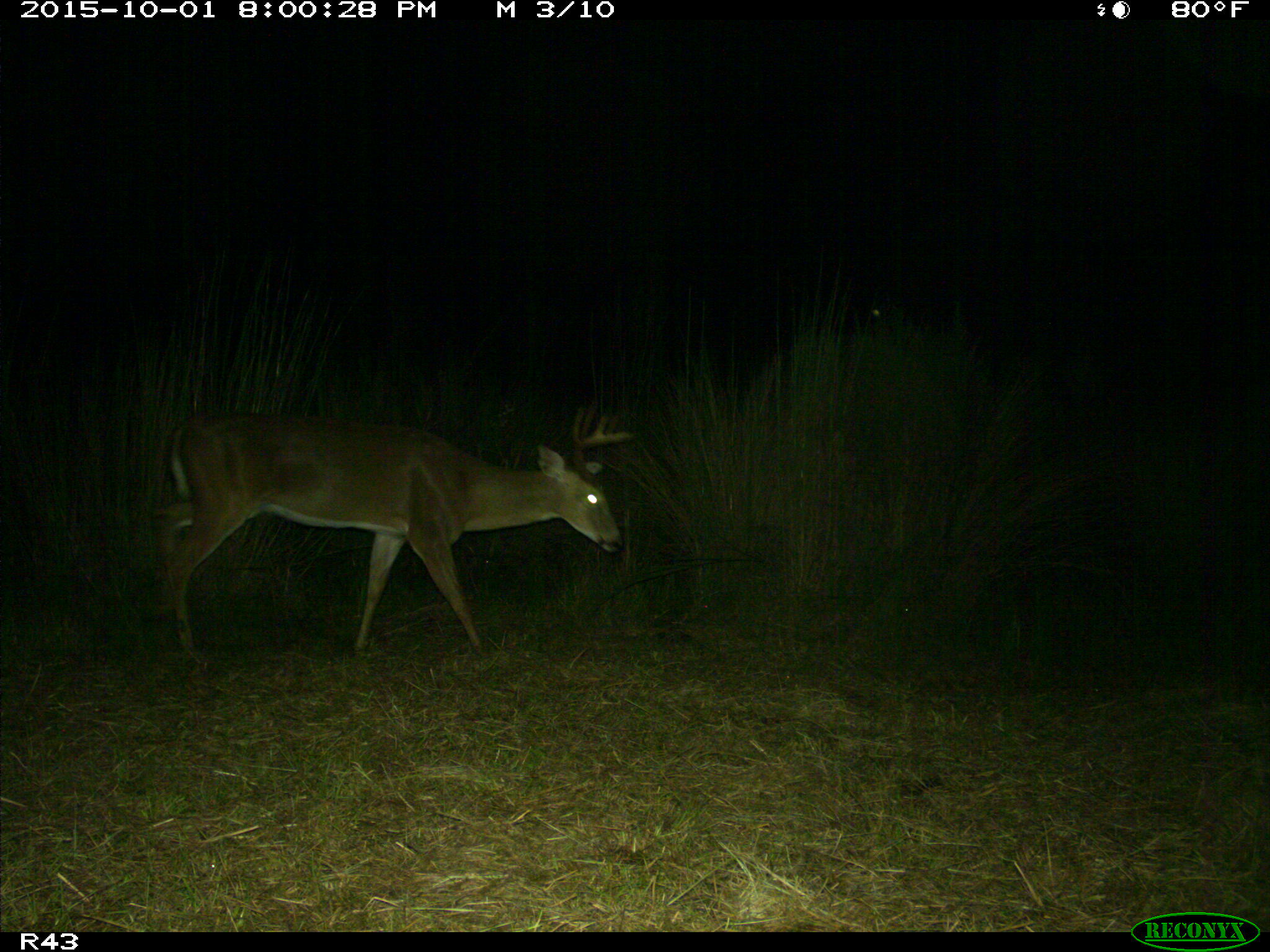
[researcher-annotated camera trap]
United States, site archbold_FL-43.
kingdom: Animalia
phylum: Chordata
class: Mammalia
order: Artiodactyla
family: Cervidae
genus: Odocoileus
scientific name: Odocoileus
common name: deer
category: unidentified deer